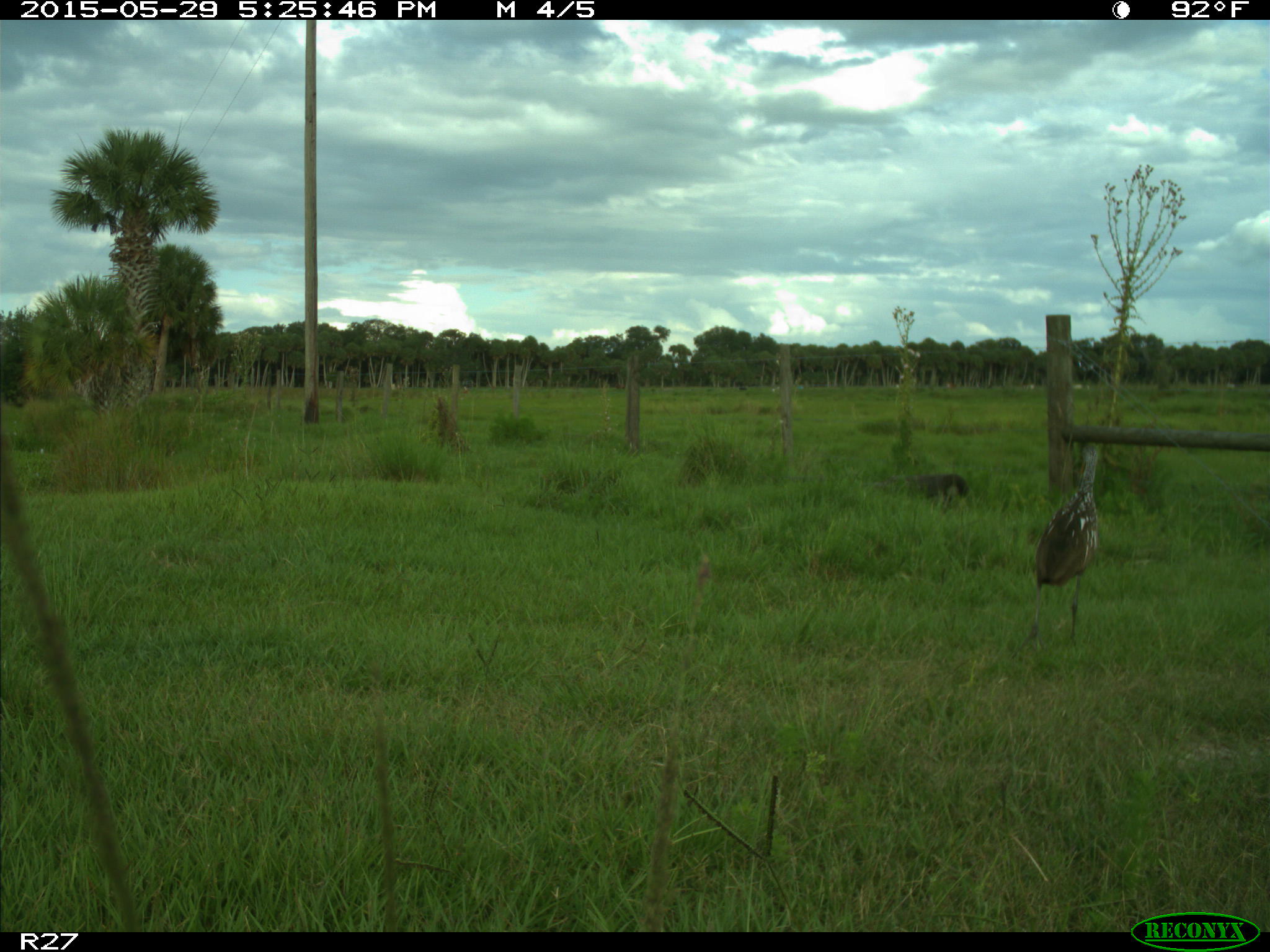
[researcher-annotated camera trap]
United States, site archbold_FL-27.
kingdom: Animalia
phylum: Chordata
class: Aves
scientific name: Aves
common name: birds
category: unidentified bird